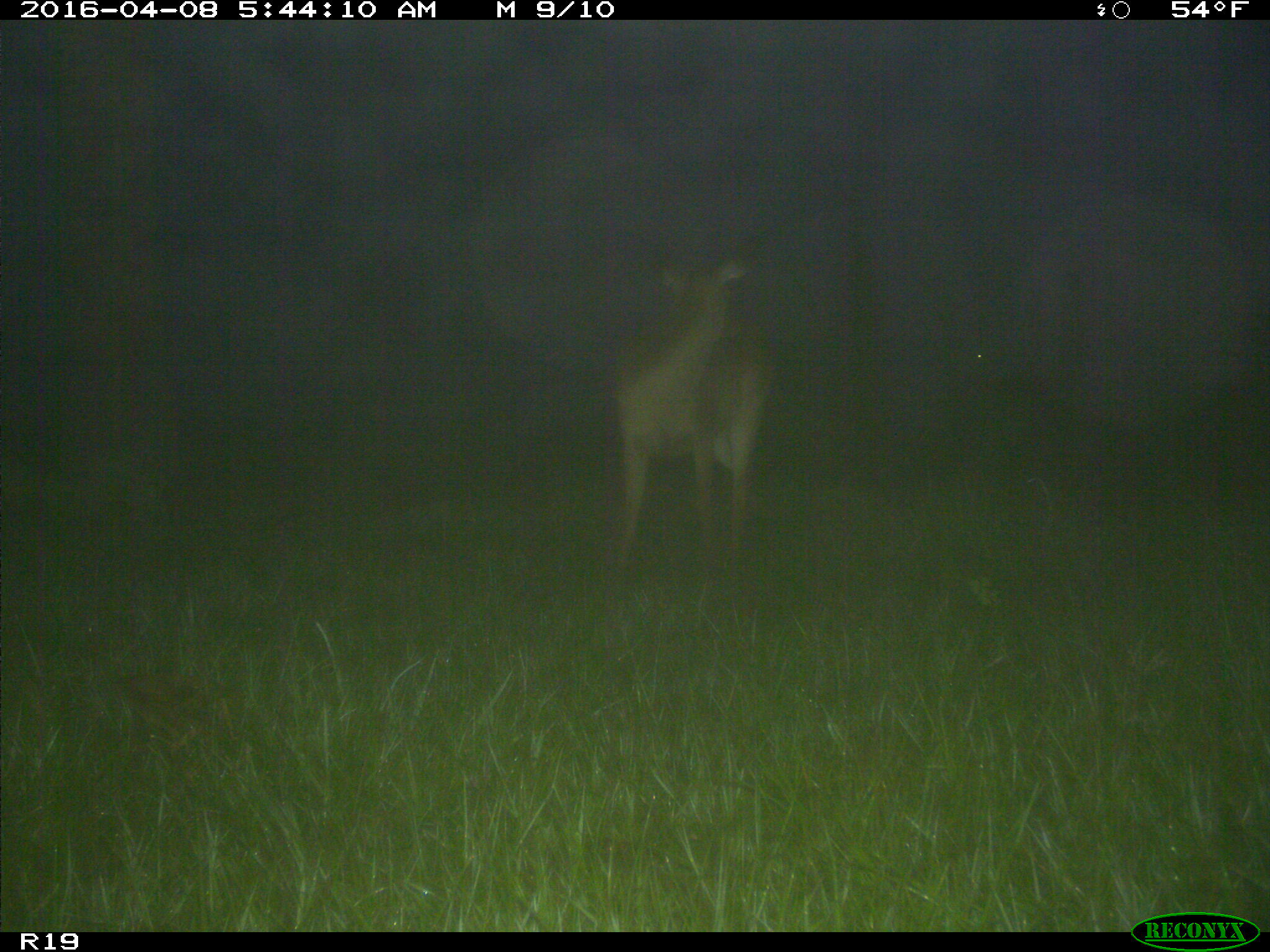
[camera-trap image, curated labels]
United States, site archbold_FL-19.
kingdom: Animalia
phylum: Chordata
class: Mammalia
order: Artiodactyla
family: Cervidae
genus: Odocoileus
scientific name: Odocoileus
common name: deer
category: unidentified deer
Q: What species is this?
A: Unidentified deer (deer) (Odocoileus).